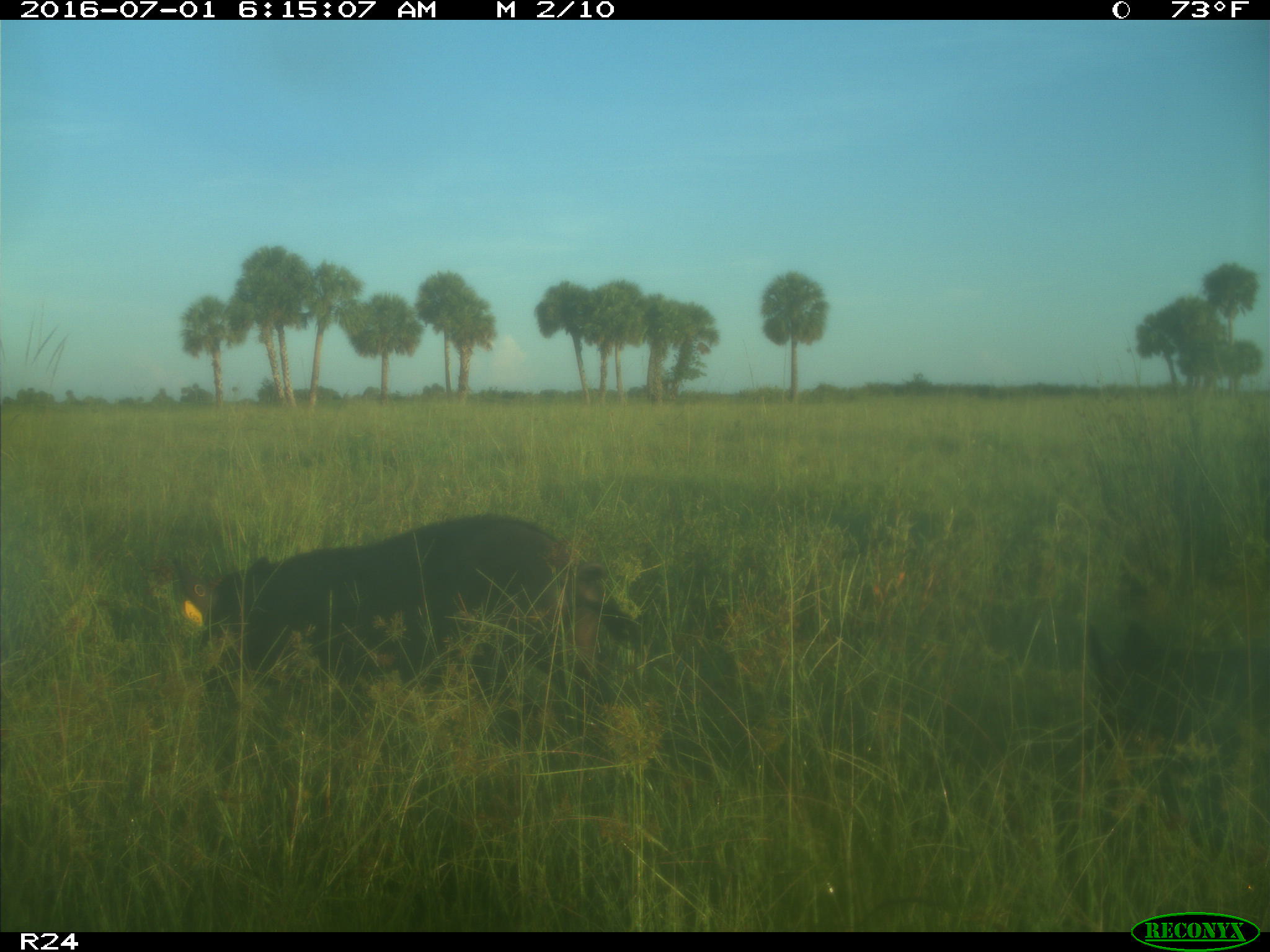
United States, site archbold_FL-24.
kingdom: Animalia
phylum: Chordata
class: Mammalia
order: Artiodactyla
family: Suidae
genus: Sus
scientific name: Sus scrofa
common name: wild boar